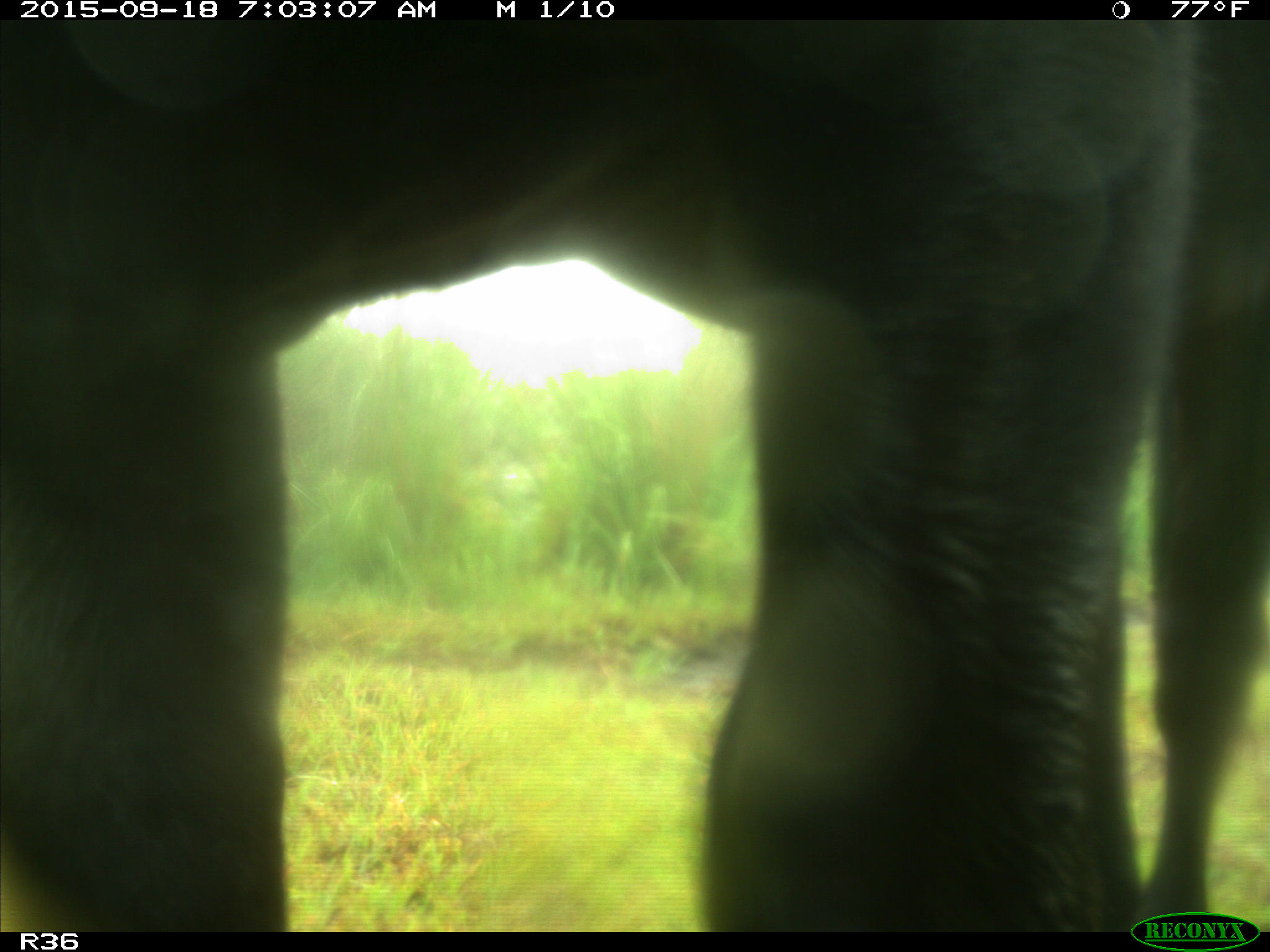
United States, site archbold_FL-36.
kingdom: Animalia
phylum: Chordata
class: Mammalia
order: Artiodactyla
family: Bovidae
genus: Bos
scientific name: Bos taurus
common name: domestic cow